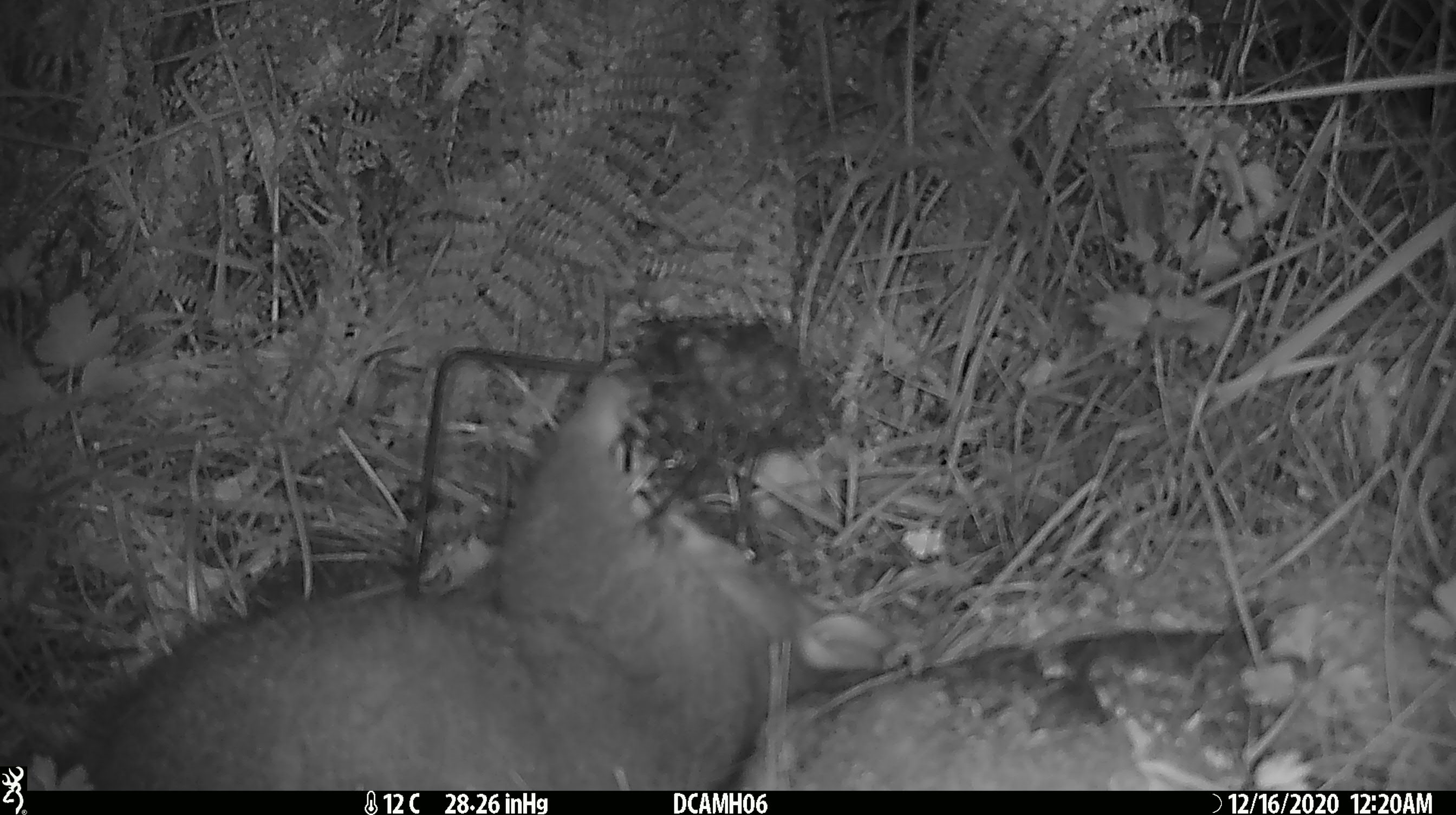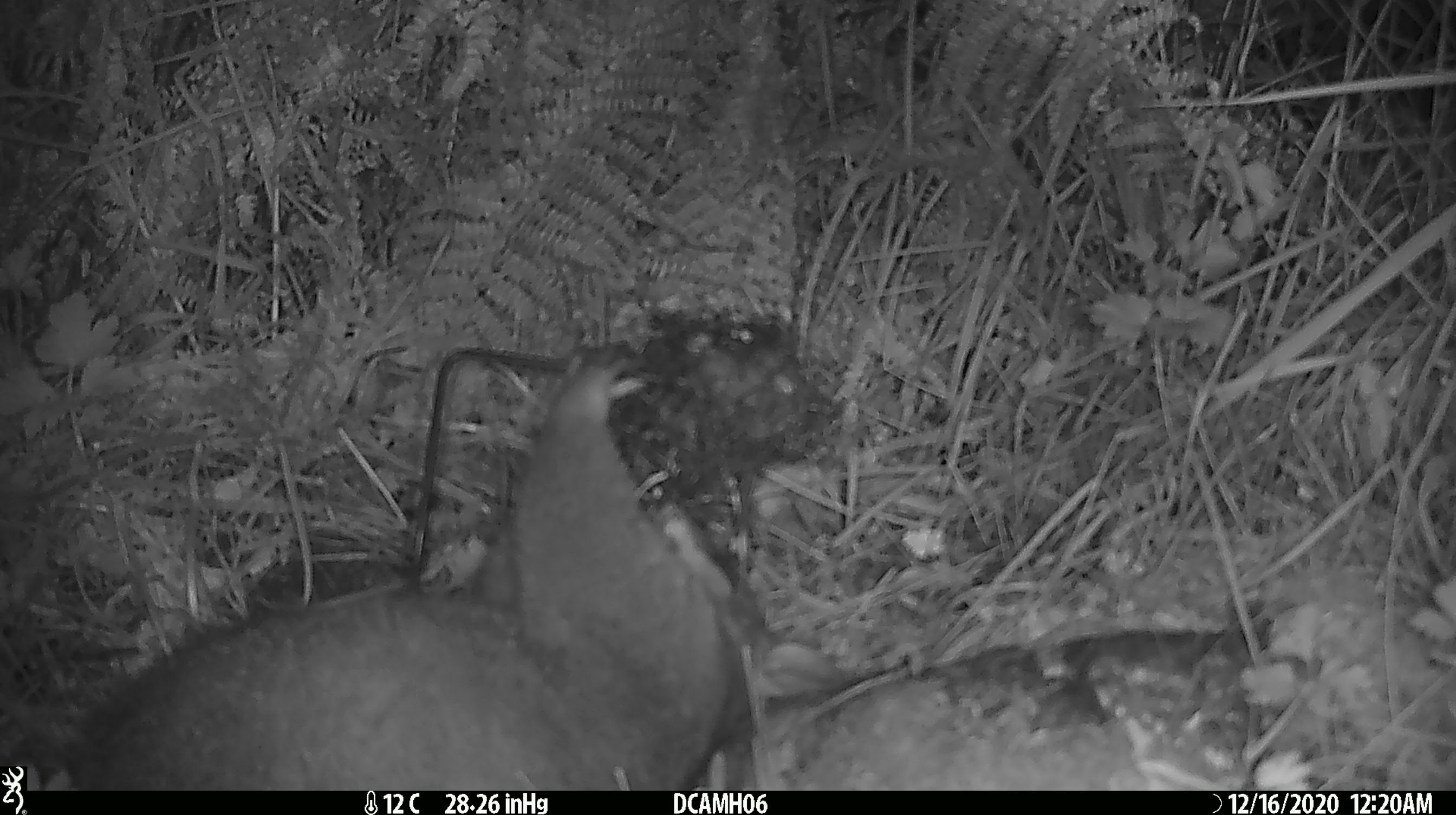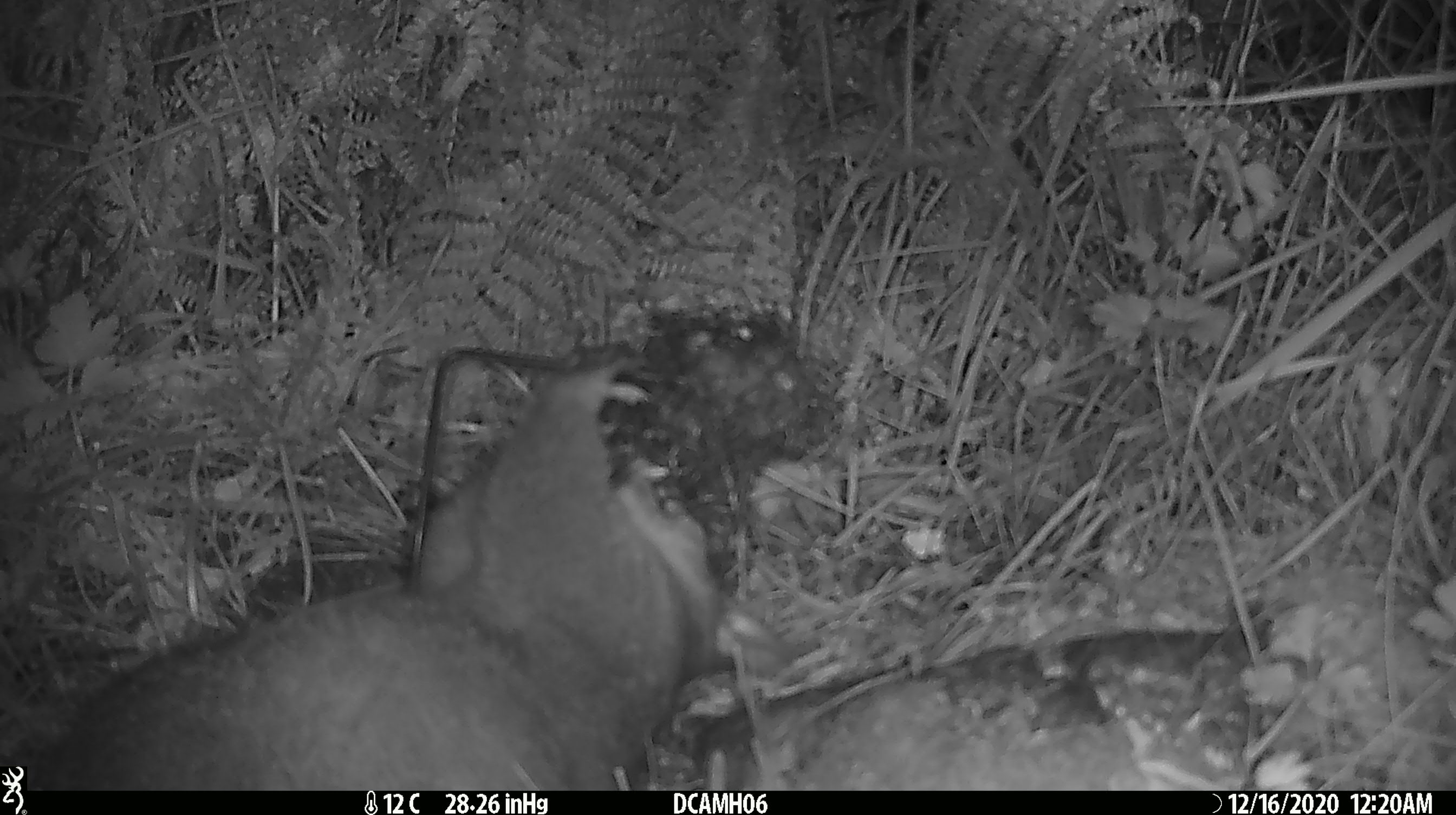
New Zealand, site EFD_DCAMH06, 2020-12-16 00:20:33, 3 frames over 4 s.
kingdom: Animalia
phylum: Chordata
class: Mammalia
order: Diprotodontia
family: Phalangeridae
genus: Trichosurus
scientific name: Trichosurus vulpecula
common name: common brushtail possum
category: possum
Possum (common brushtail possum) (Trichosurus vulpecula).